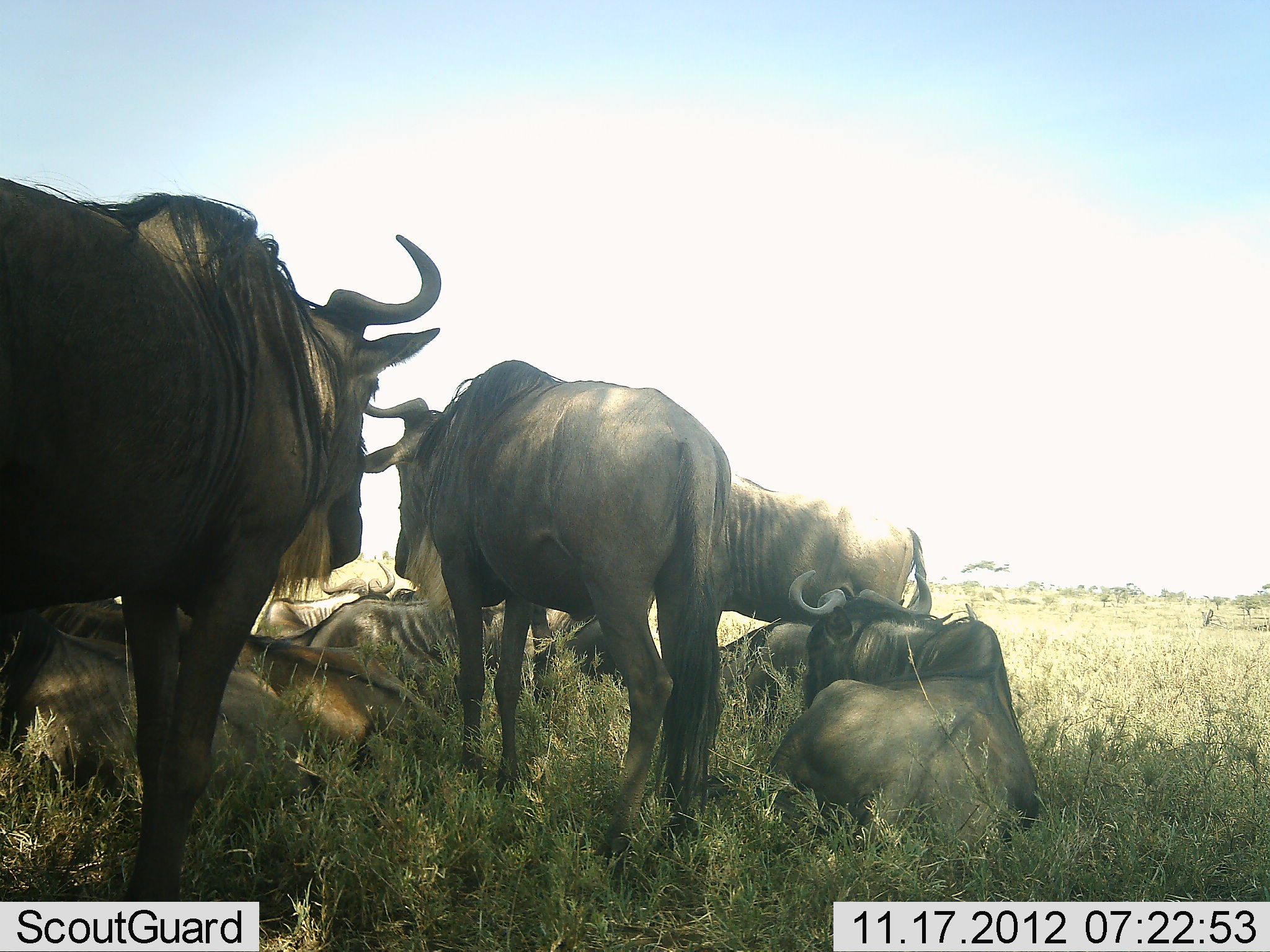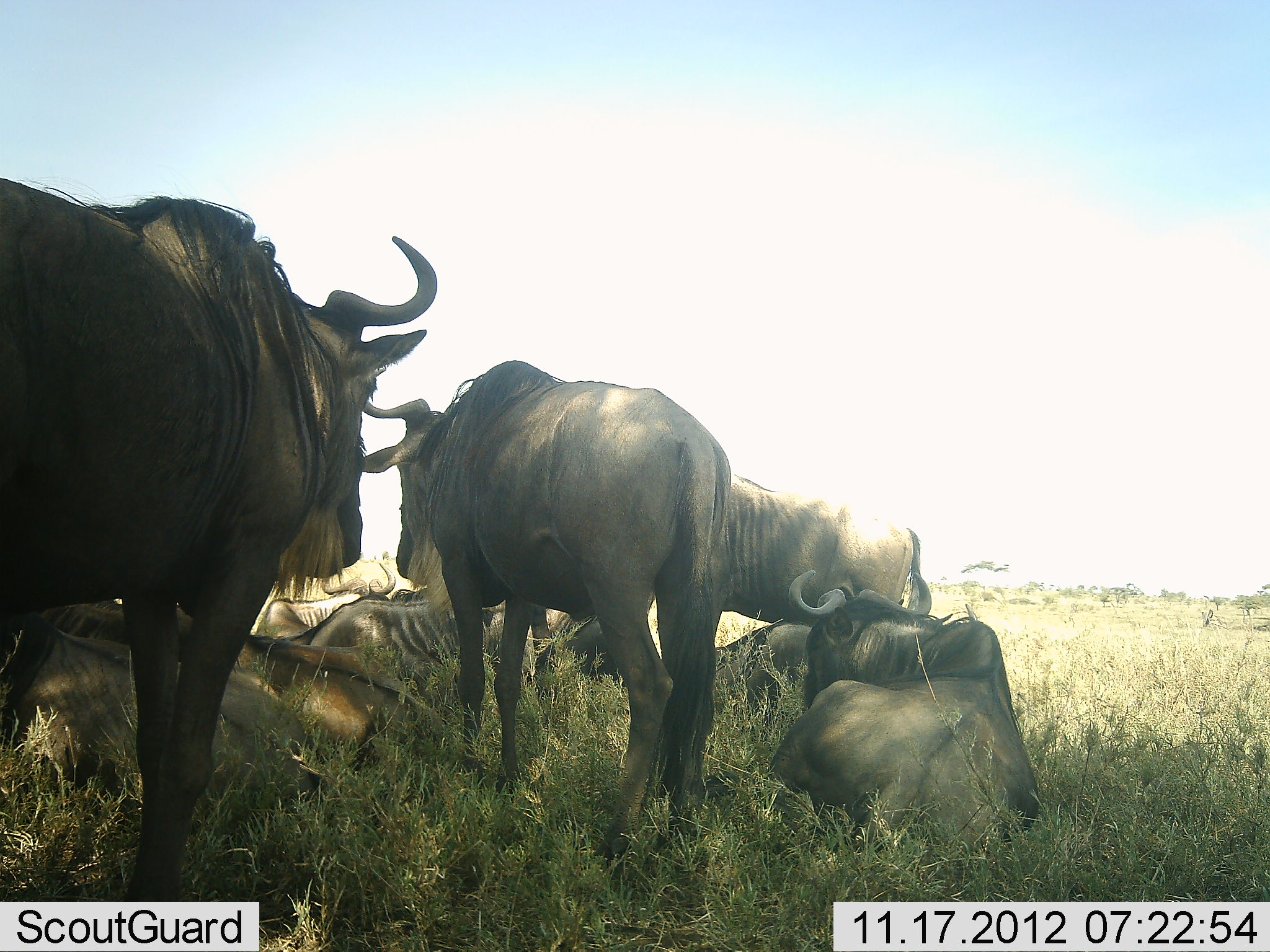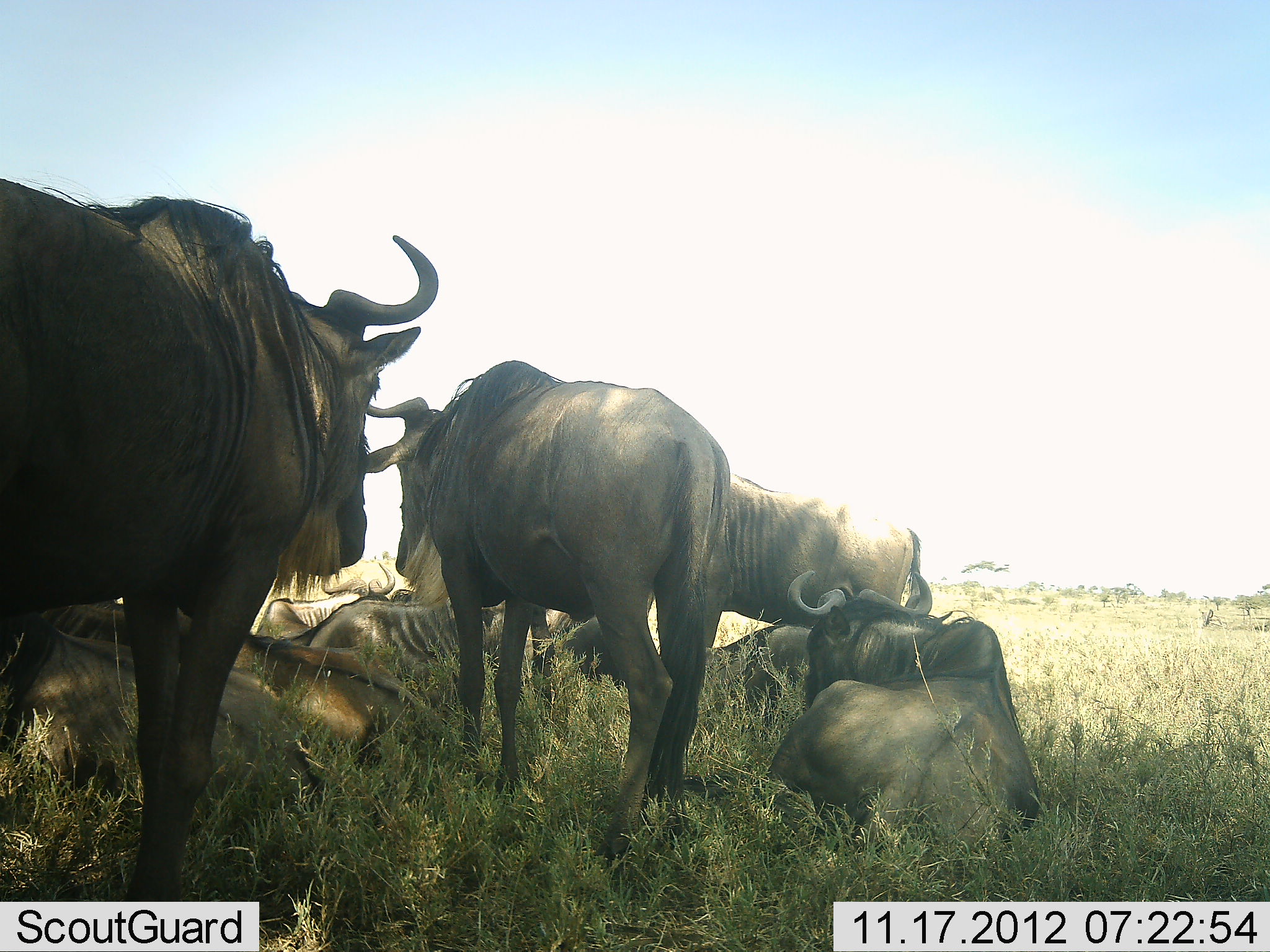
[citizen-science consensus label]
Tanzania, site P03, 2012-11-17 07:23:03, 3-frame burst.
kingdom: Animalia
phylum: Chordata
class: Mammalia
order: Artiodactyla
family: Bovidae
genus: Connochaetes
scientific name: Connochaetes taurinus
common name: blue wildebeest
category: wildebeest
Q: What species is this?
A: Wildebeest (blue wildebeest) (Connochaetes taurinus).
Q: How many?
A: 10.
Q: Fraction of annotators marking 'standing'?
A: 60%.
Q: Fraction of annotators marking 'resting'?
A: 90%.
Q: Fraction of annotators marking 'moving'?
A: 0%.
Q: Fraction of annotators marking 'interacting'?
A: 0%.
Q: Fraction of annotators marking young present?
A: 0%.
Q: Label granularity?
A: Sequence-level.